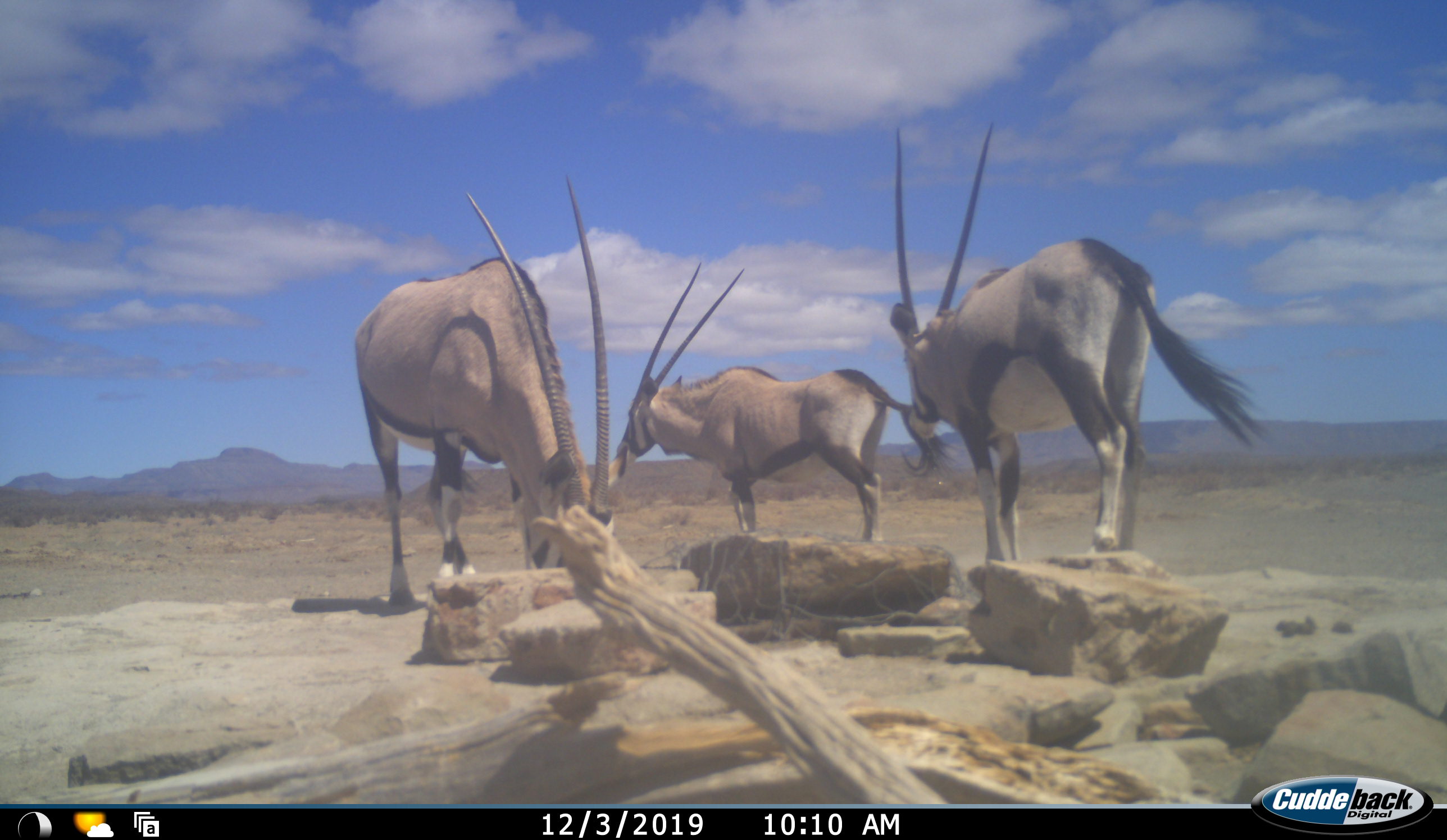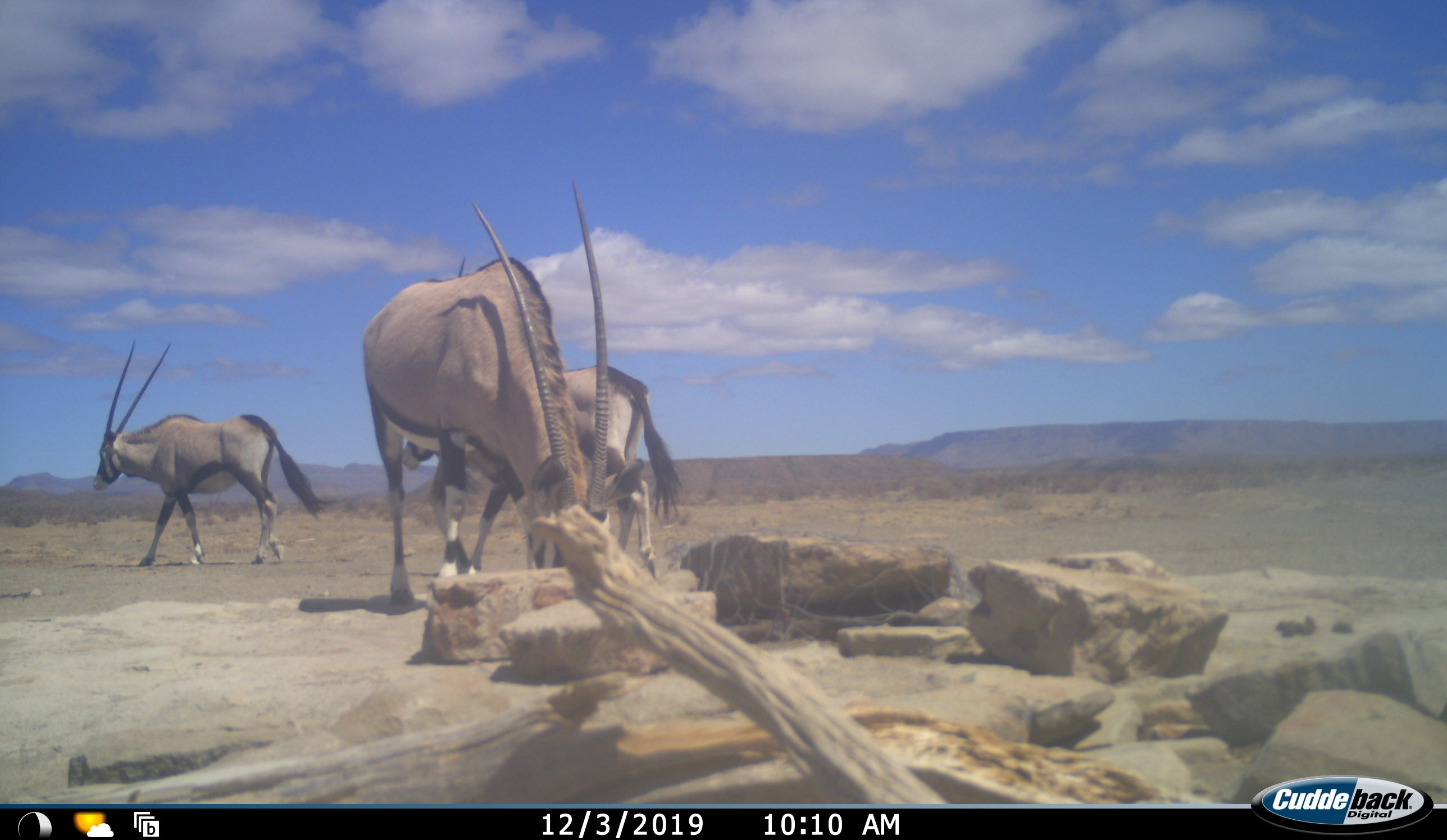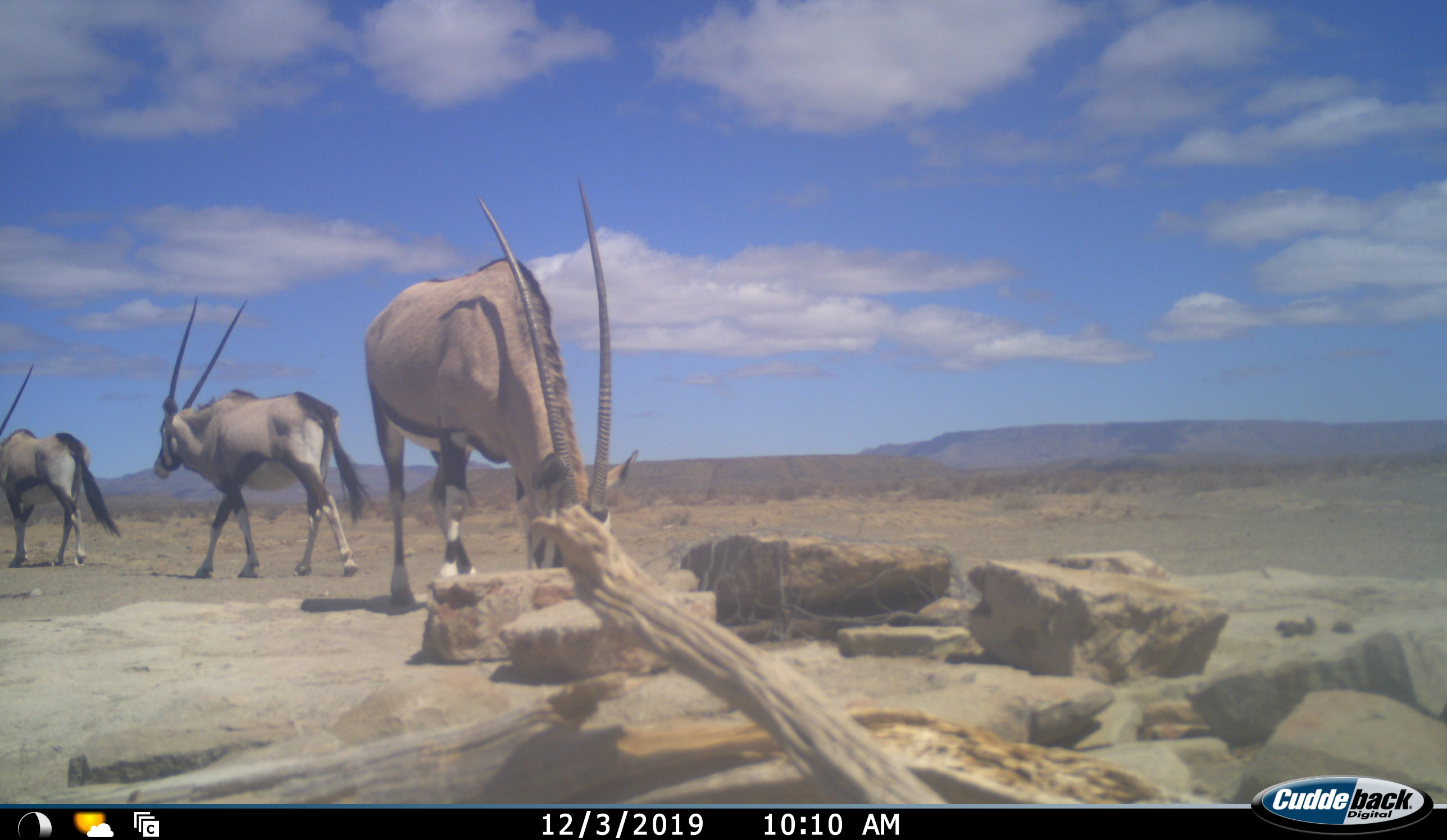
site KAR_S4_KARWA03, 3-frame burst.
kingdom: Animalia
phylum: Chordata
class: Mammalia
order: Artiodactyla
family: Bovidae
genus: Oryx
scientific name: Oryx gazella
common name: gemsbok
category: oryx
Oryx (gemsbok) (Oryx gazella), count 3. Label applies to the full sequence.